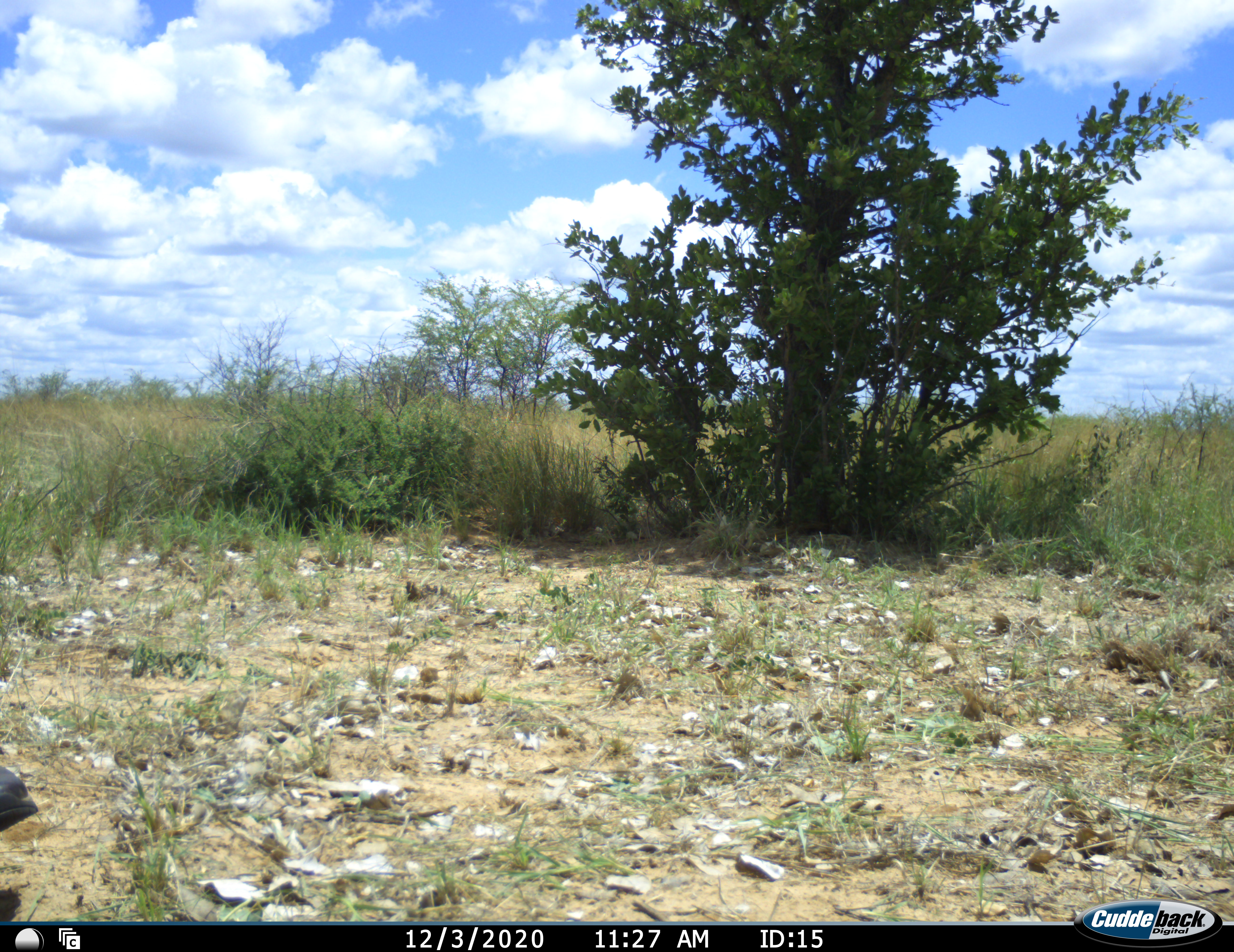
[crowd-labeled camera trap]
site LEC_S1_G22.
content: unidentified animal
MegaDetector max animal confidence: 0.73